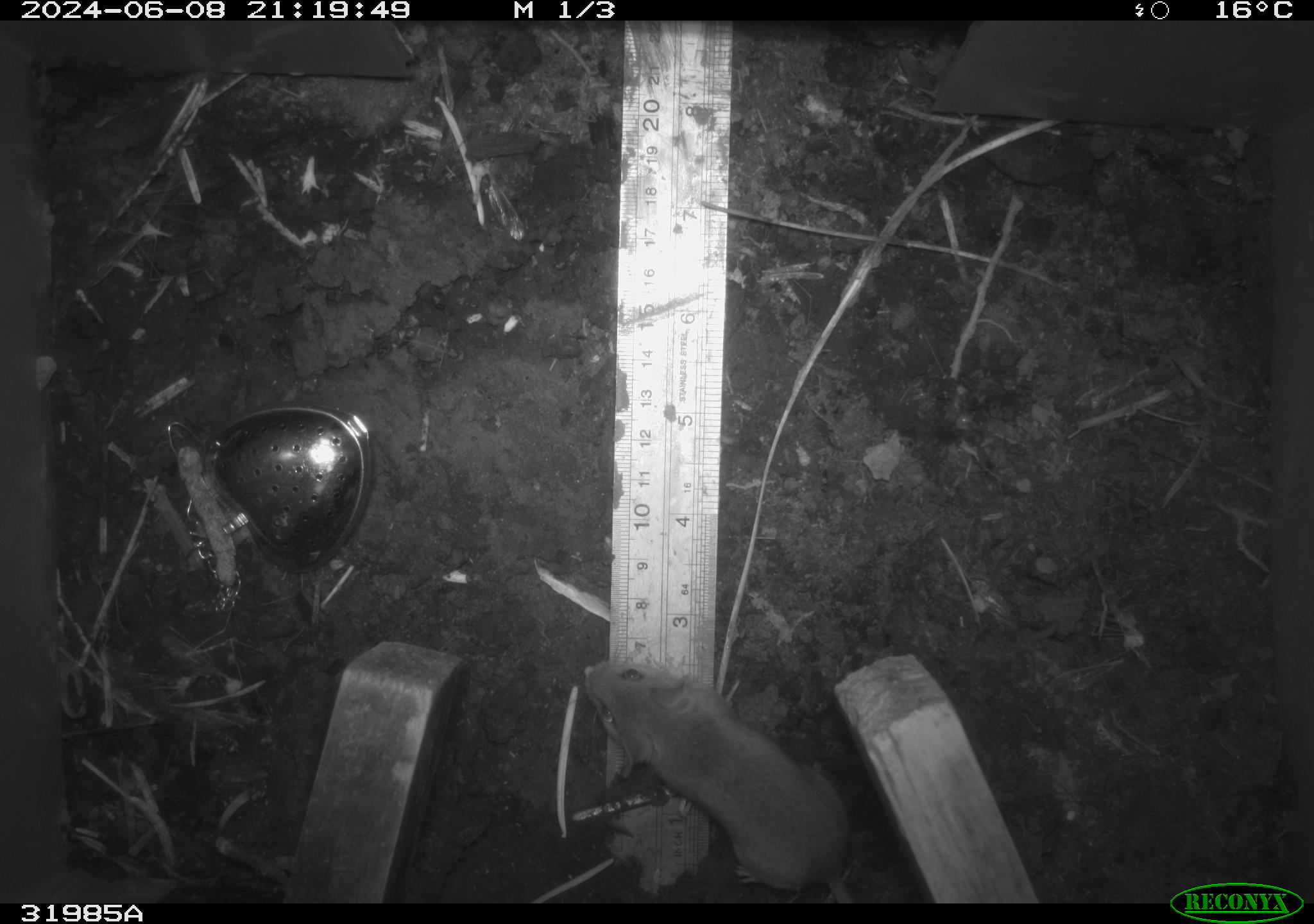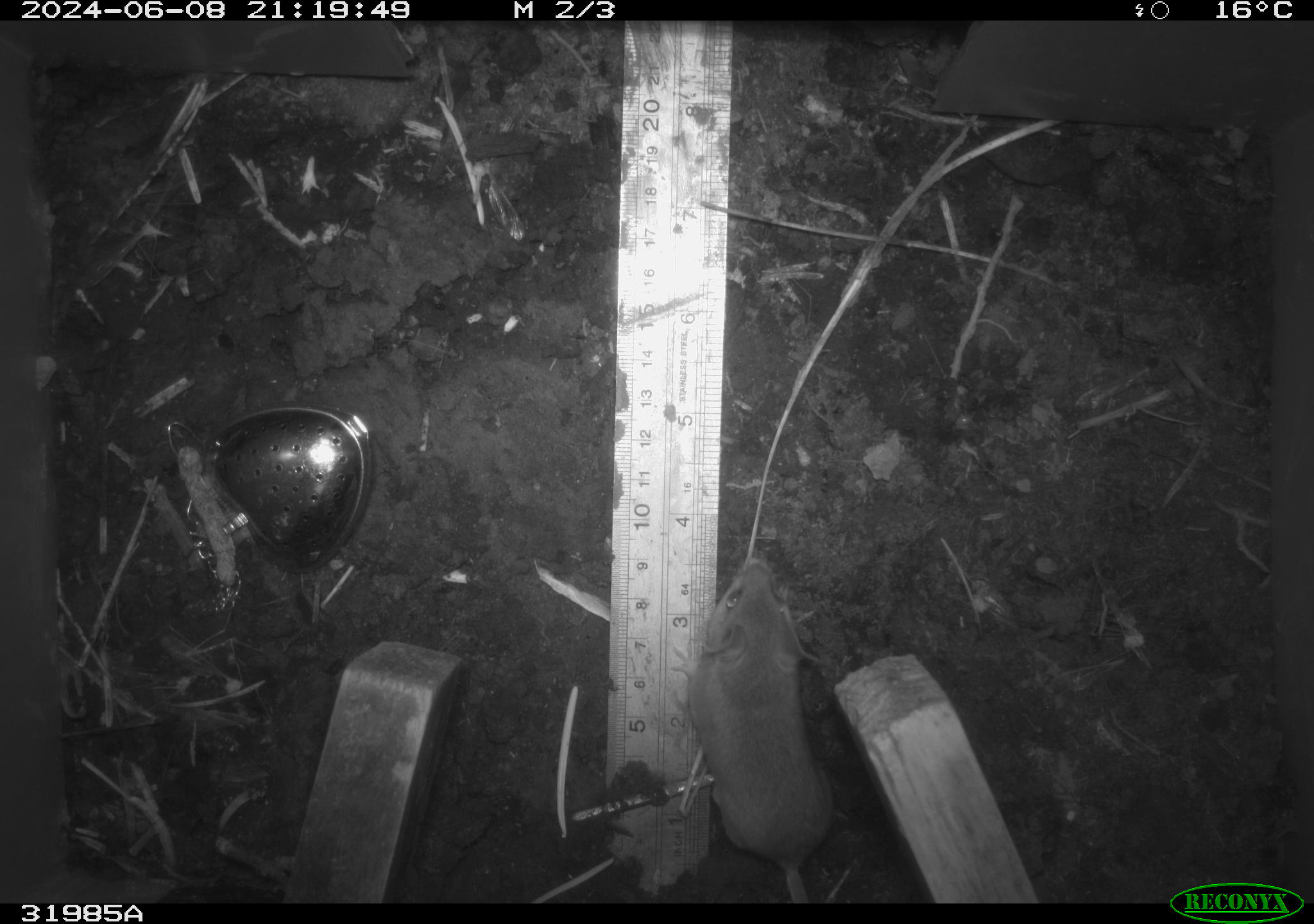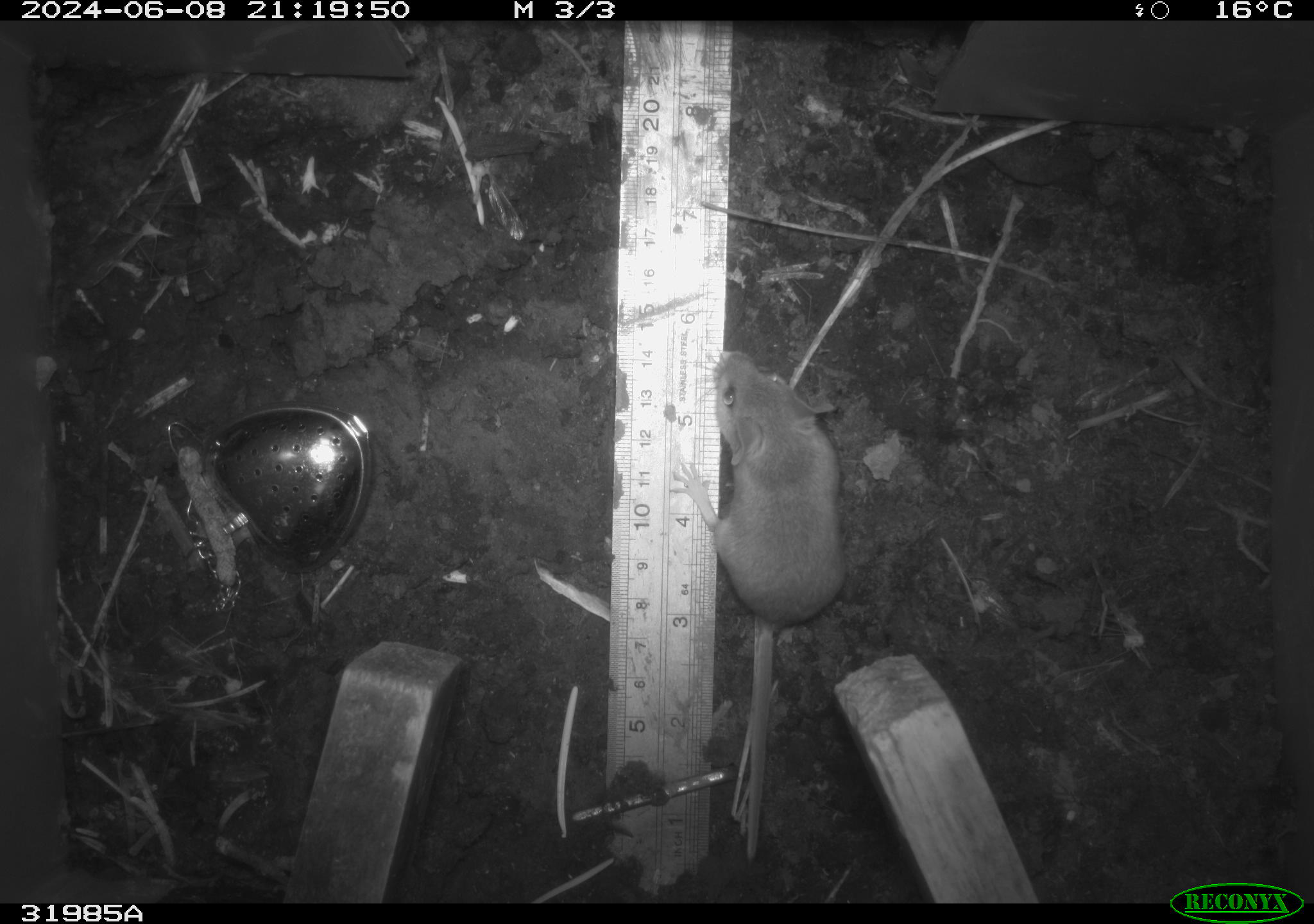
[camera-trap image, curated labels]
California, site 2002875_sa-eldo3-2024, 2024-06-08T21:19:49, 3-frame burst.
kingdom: Animalia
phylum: Chordata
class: Mammalia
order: Rodentia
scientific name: Rodentia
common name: mouse species